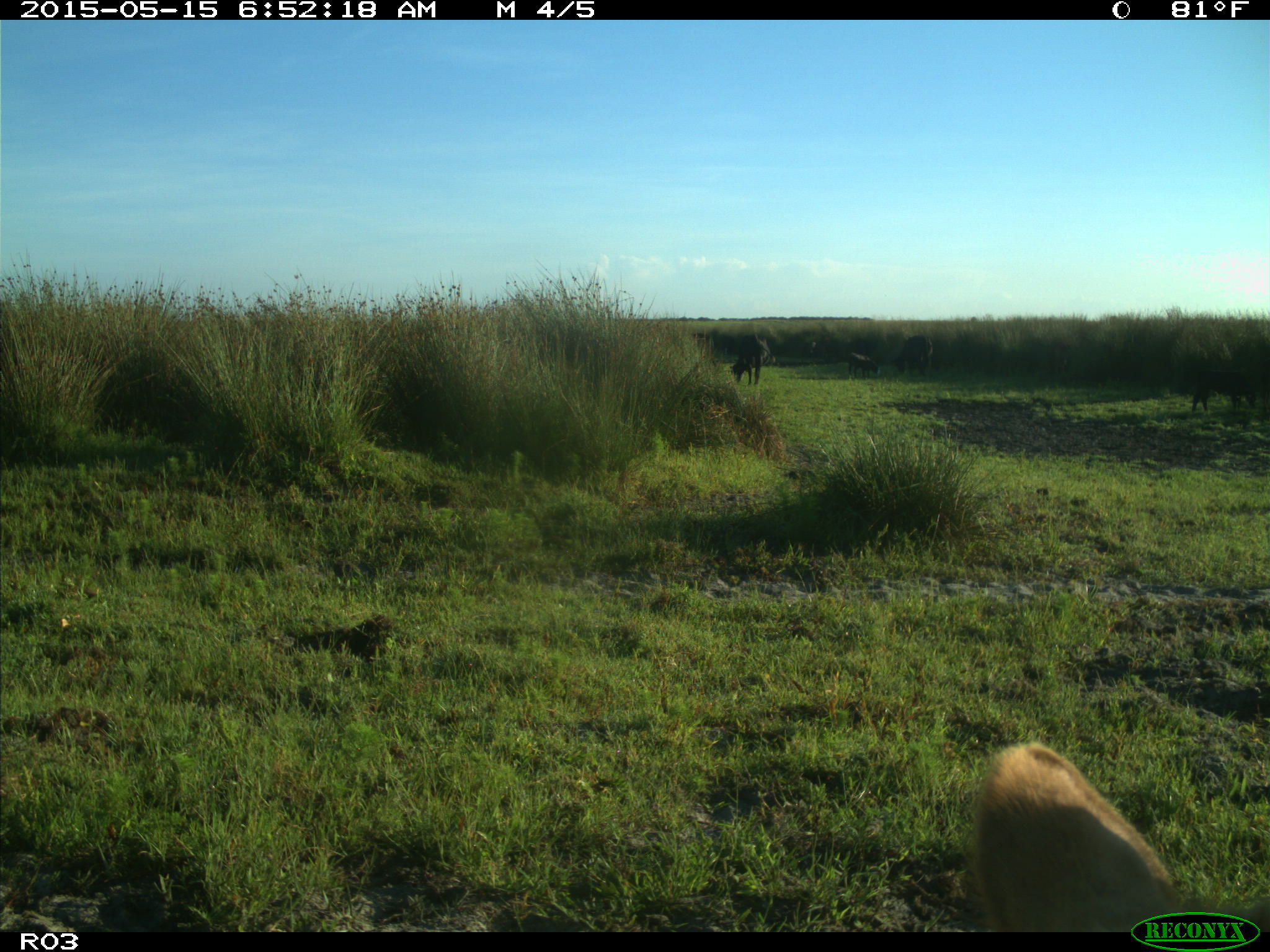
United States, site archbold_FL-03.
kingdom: Animalia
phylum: Chordata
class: Mammalia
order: Artiodactyla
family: Bovidae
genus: Bos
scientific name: Bos taurus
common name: domestic cow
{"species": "Bos taurus (domestic cow)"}